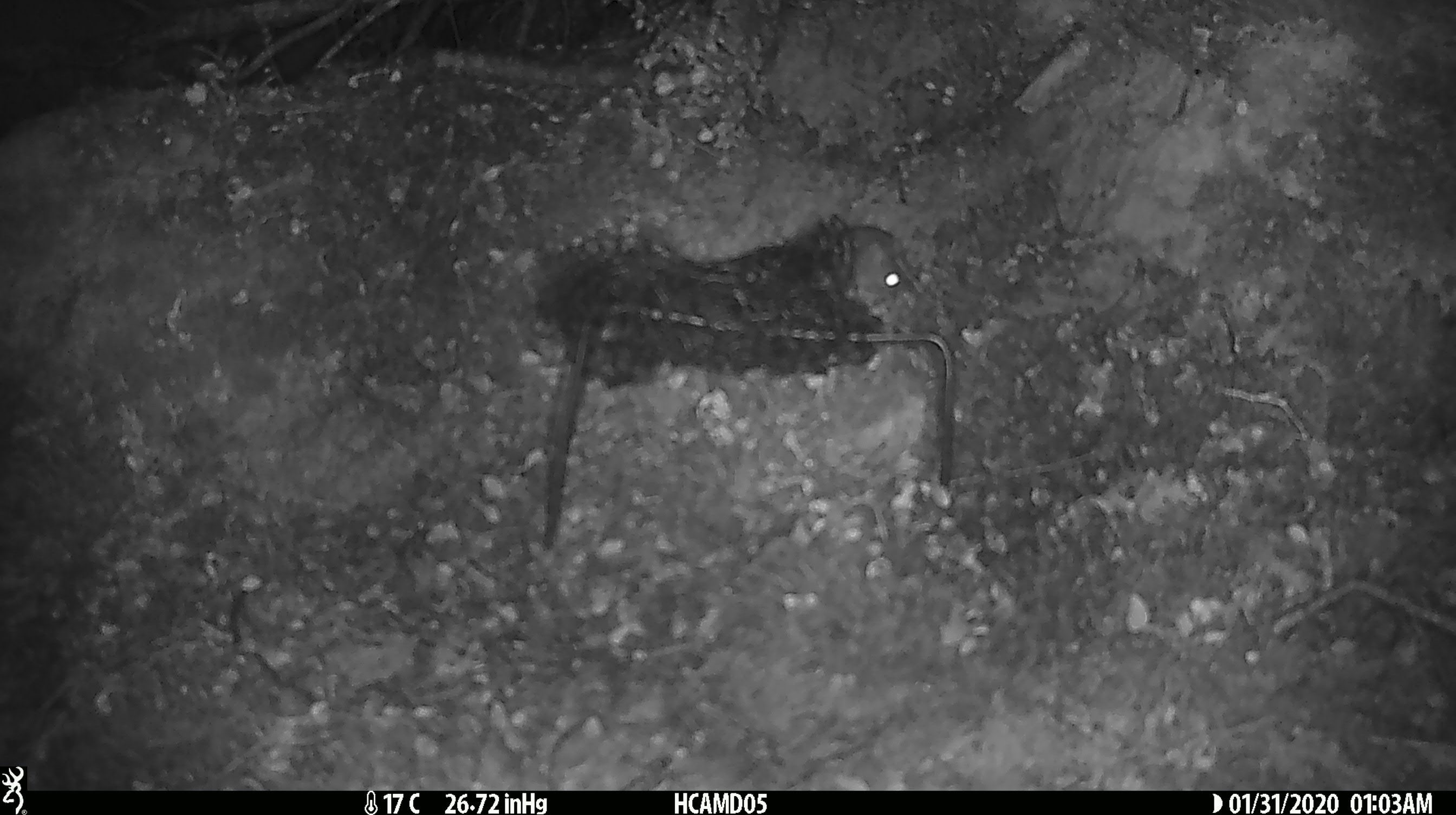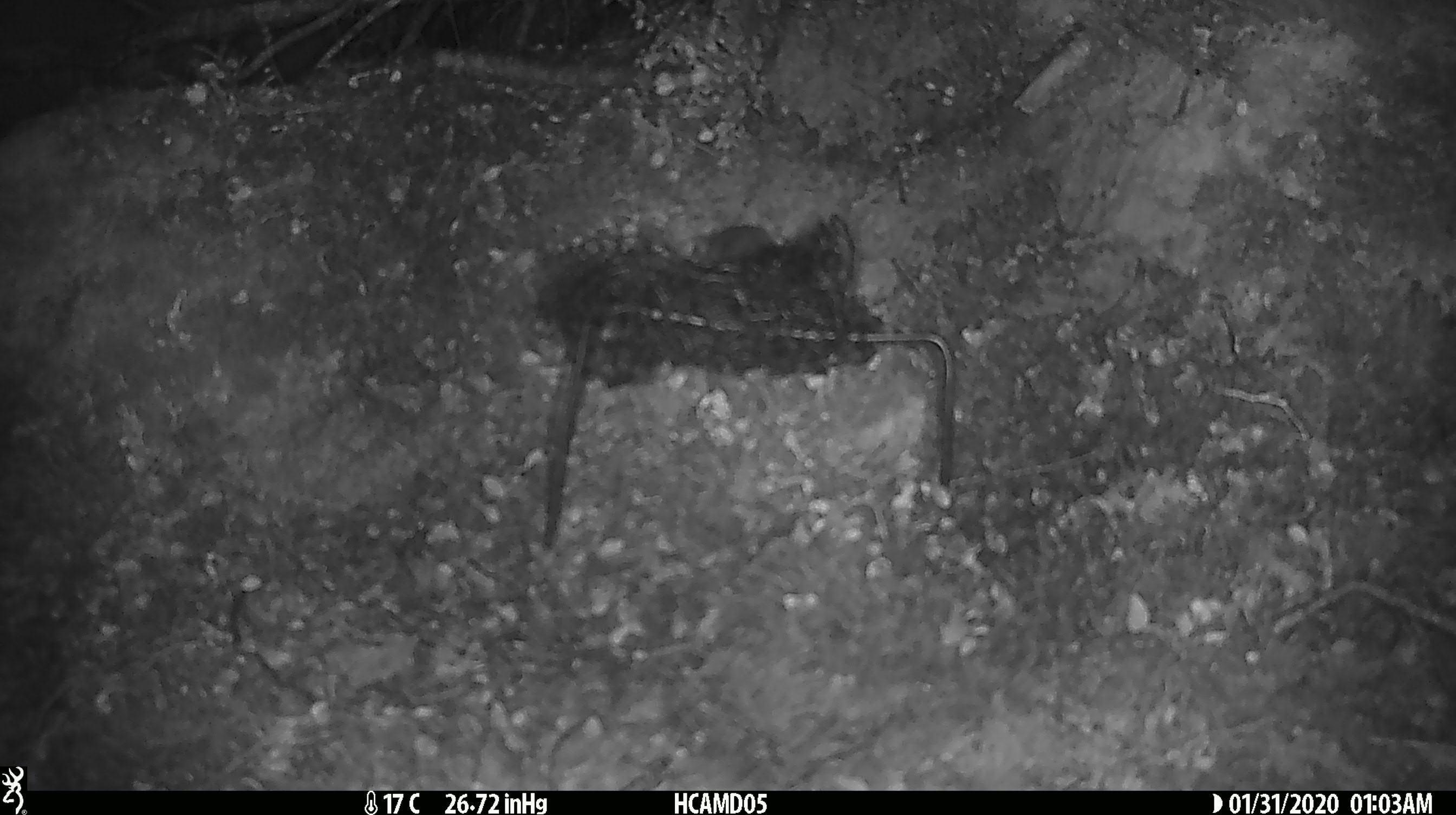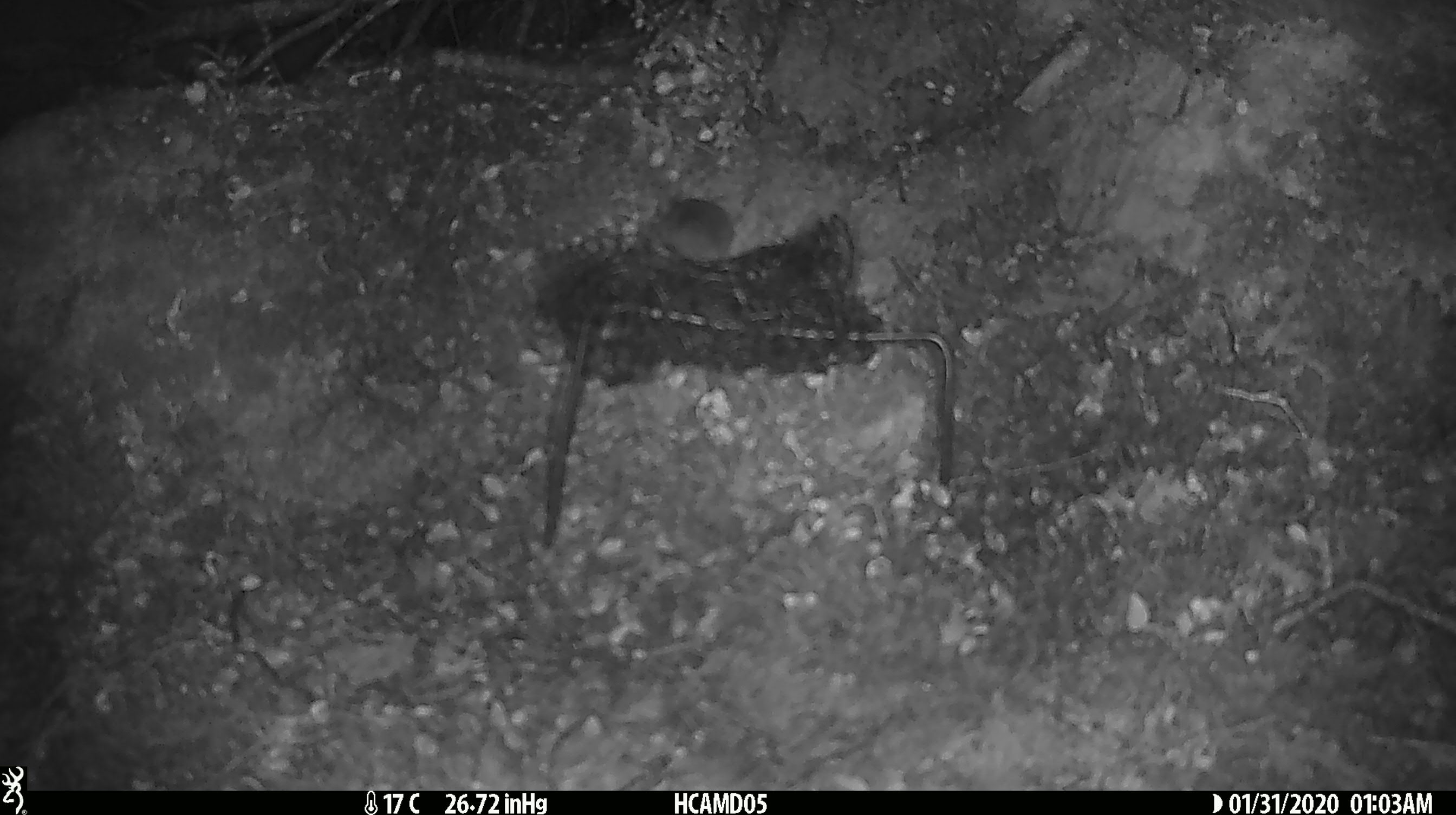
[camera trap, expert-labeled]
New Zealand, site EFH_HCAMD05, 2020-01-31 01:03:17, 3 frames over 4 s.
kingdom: Animalia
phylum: Chordata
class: Mammalia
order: Rodentia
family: Muridae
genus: Mus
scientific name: Mus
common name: mouse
Mouse (Mus).